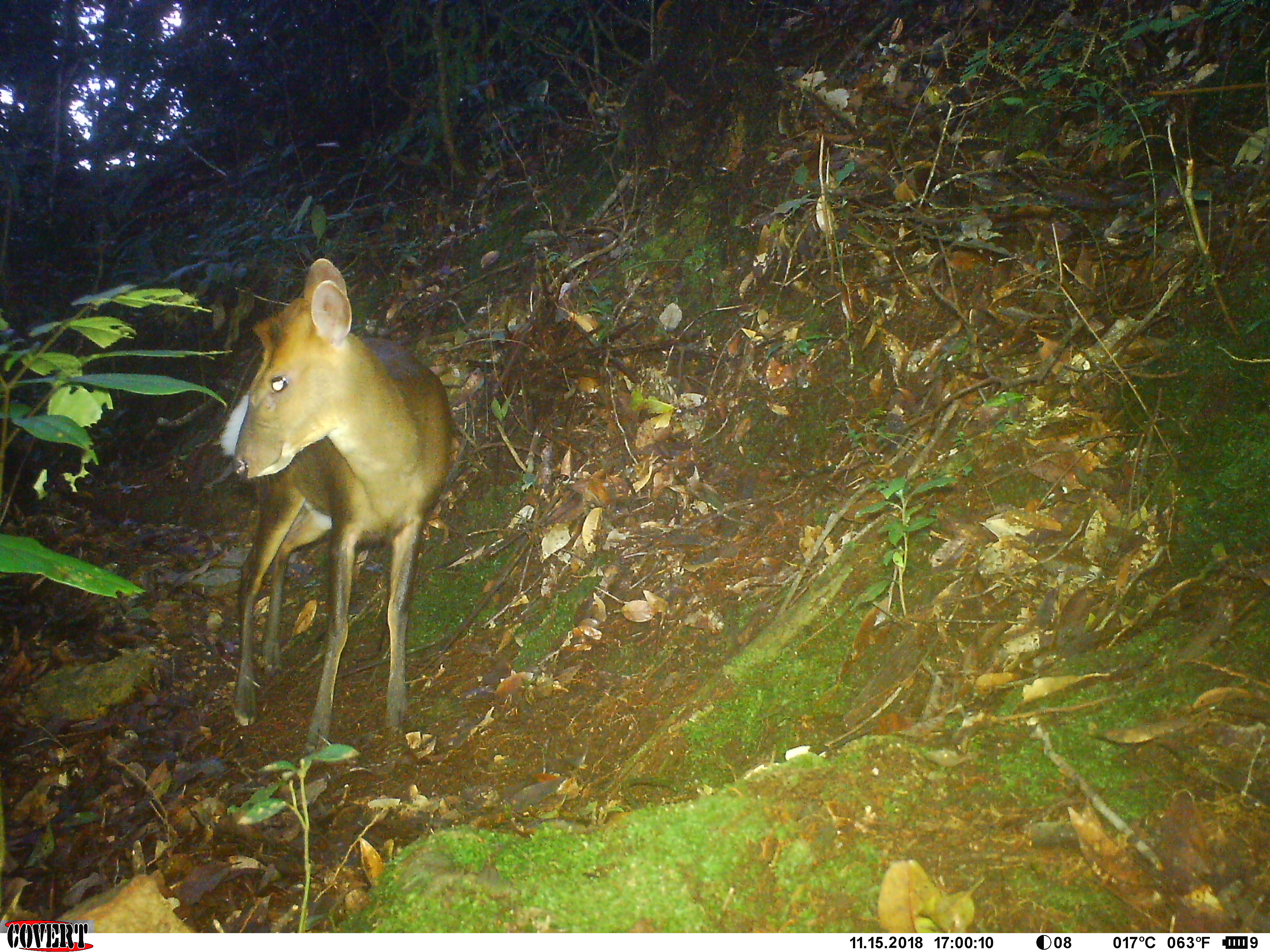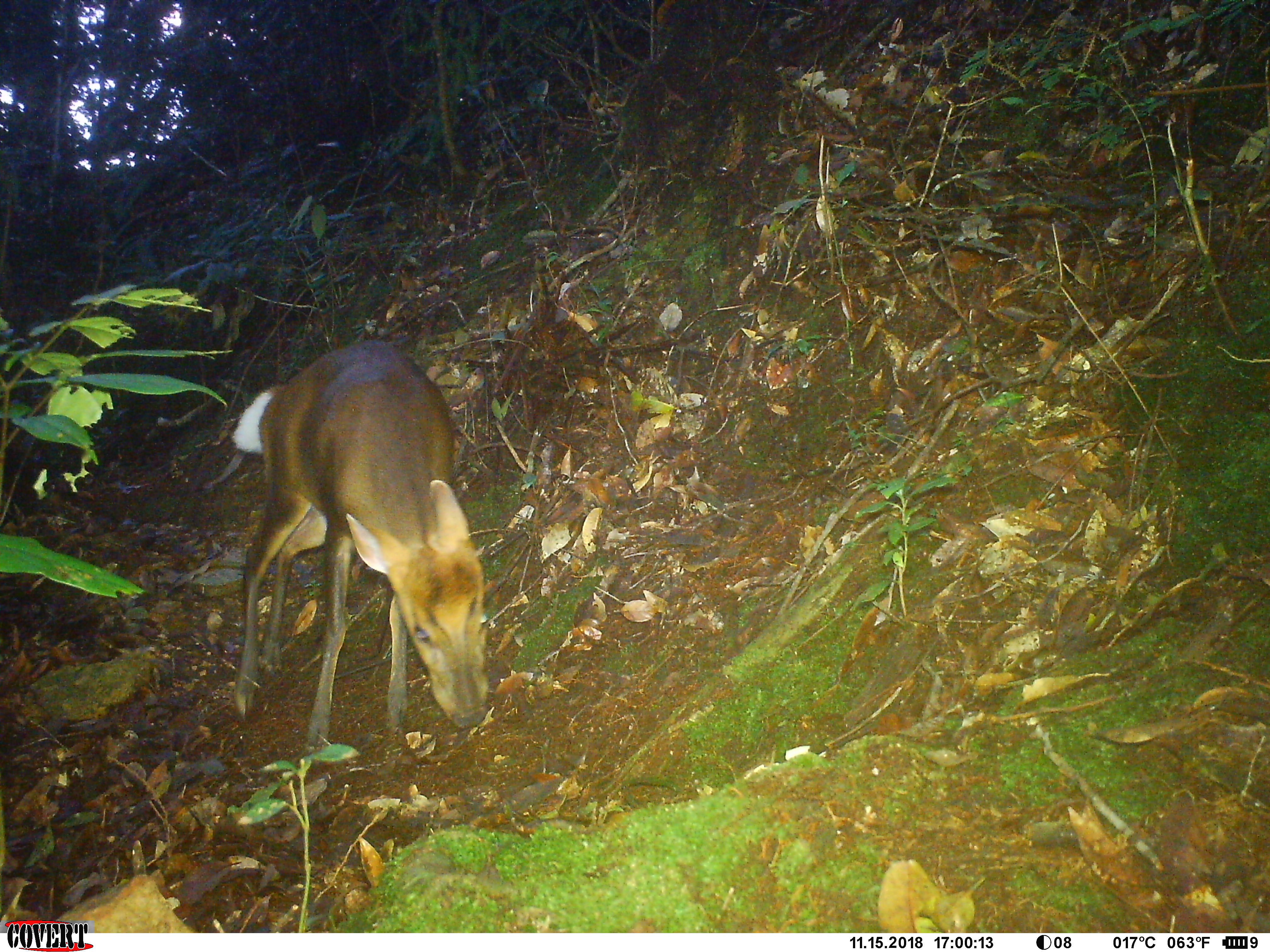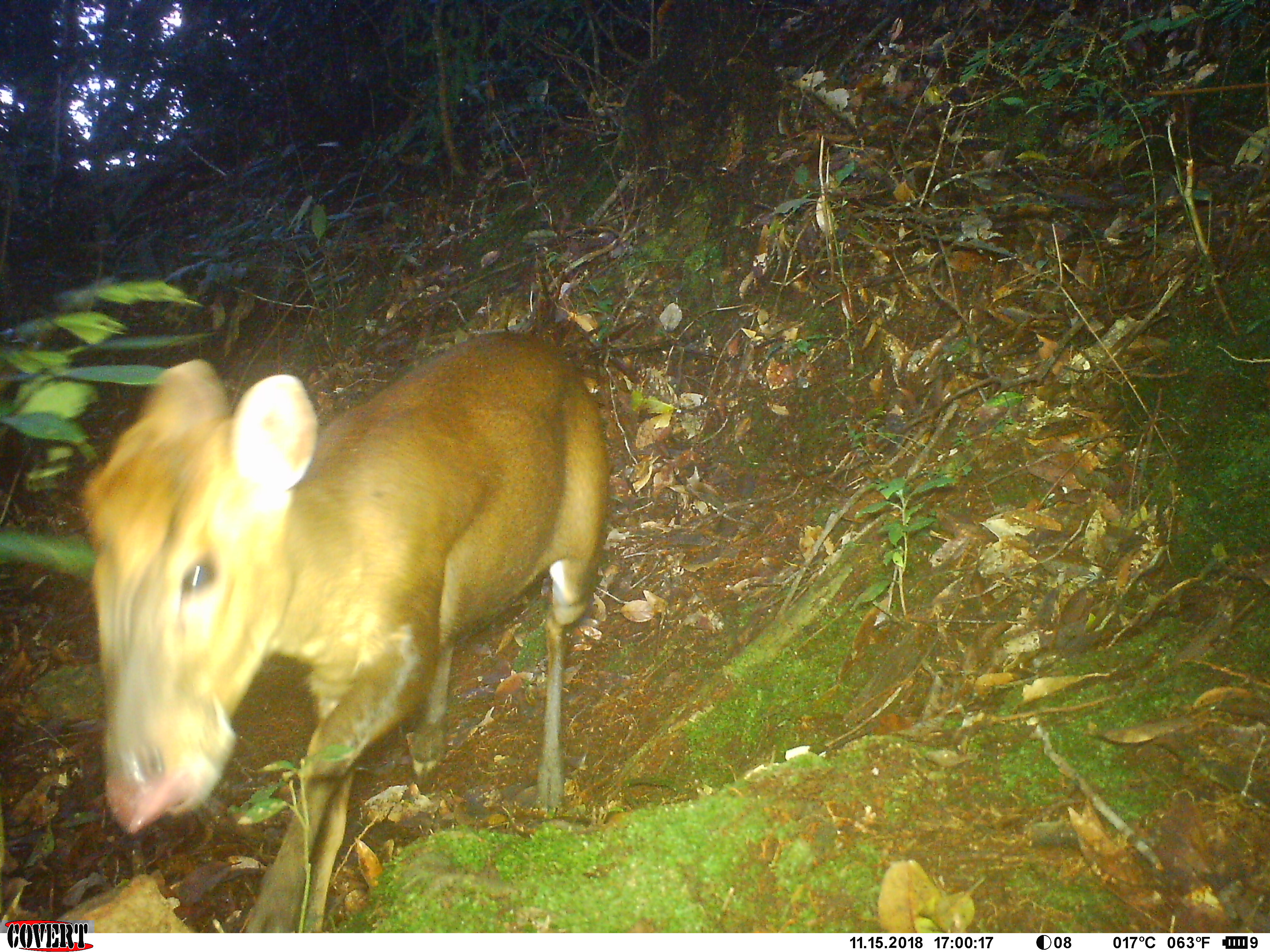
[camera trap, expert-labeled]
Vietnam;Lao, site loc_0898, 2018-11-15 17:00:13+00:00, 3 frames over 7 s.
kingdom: Animalia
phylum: Chordata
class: Mammalia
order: Artiodactyla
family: Cervidae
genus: Muntiacus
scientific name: Muntiacus rooseveltorum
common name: roosevelt's muntjac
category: roosevelts muntjac group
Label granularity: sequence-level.